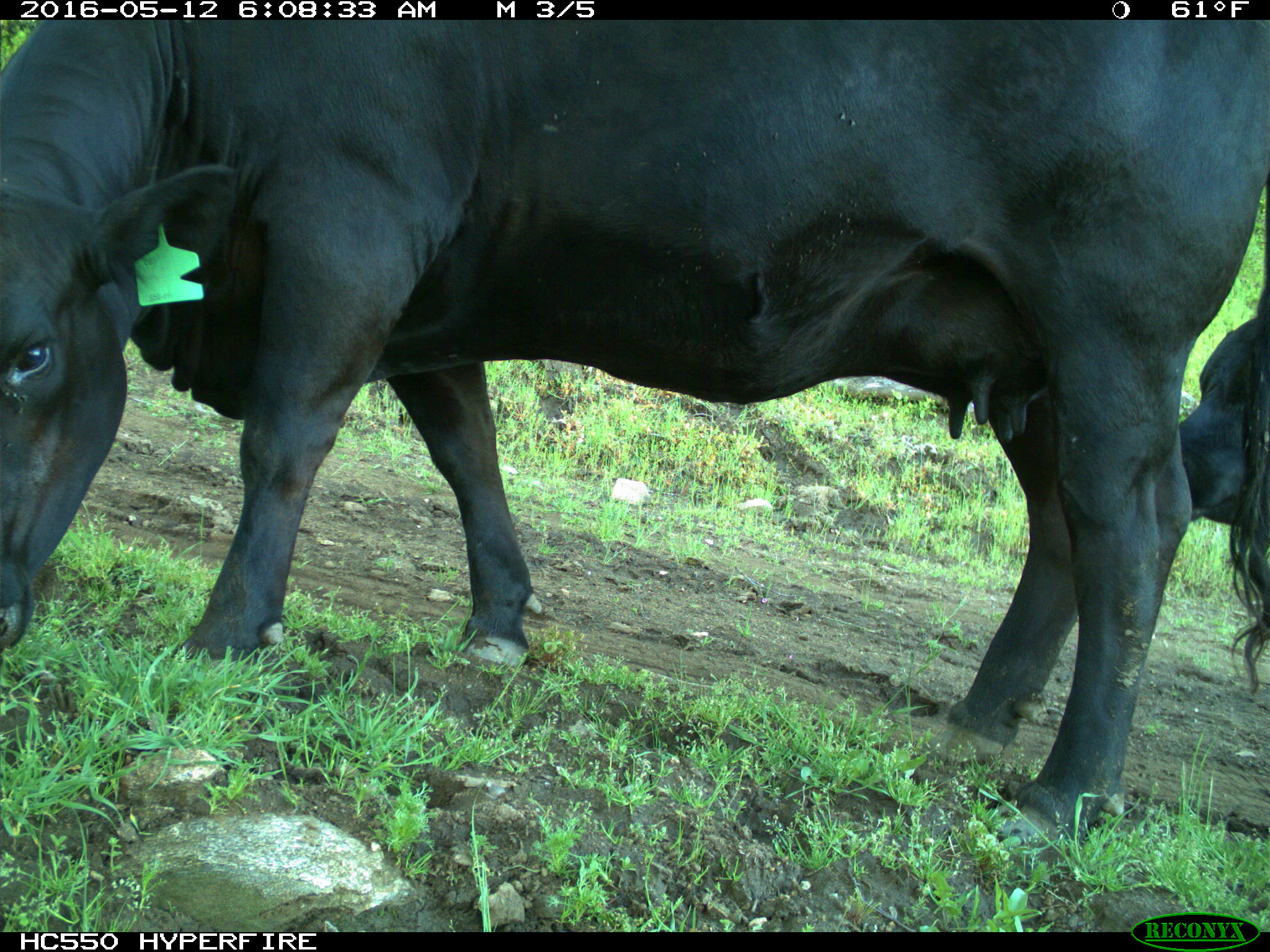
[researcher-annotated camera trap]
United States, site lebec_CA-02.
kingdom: Animalia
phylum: Chordata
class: Mammalia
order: Artiodactyla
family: Bovidae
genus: Bos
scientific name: Bos taurus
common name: domestic cow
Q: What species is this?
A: Bos taurus (domestic cow).